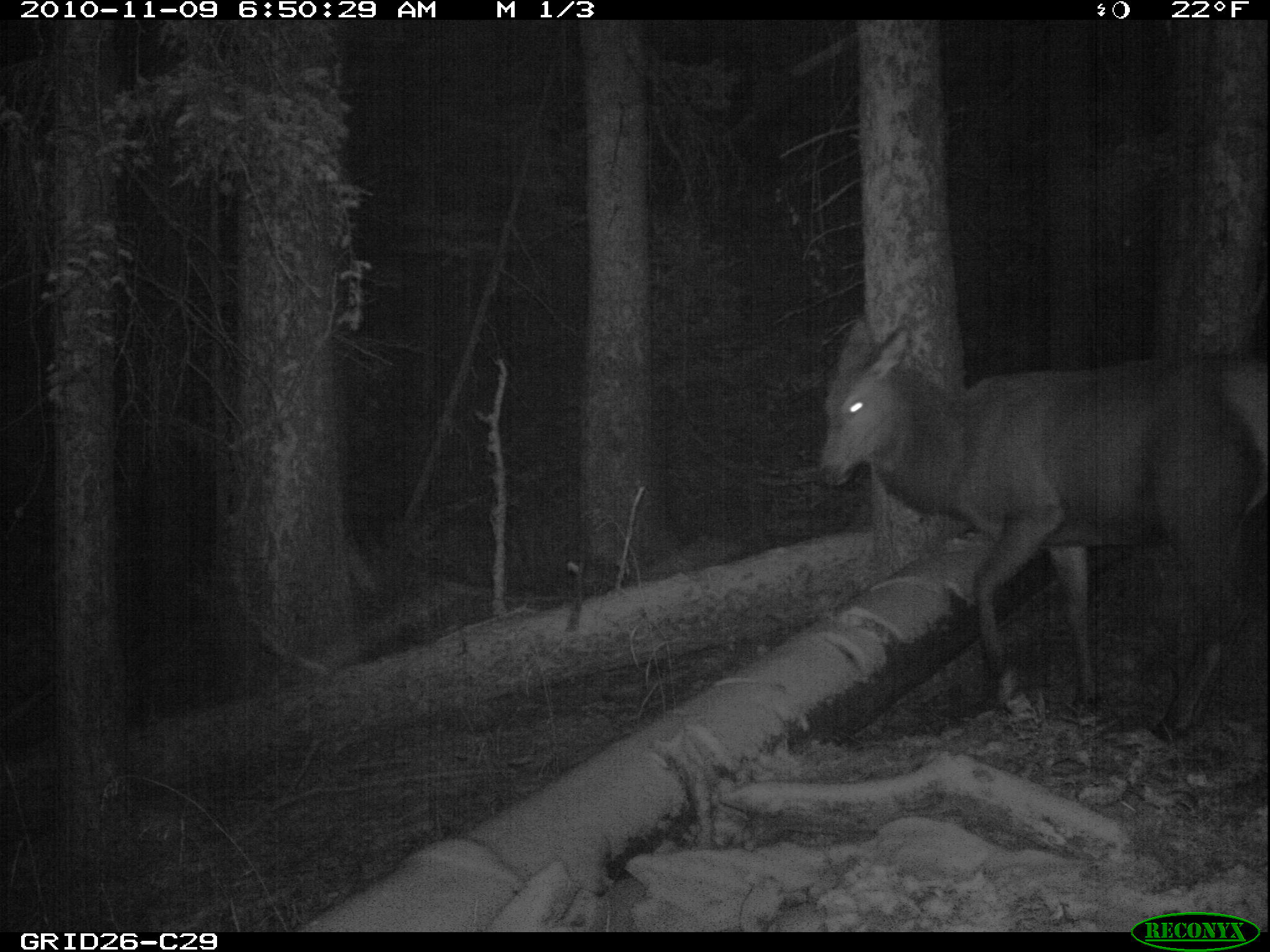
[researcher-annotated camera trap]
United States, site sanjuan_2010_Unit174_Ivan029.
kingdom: Animalia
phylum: Chordata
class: Mammalia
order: Artiodactyla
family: Cervidae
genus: Cervus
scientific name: Cervus elaphus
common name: red deer